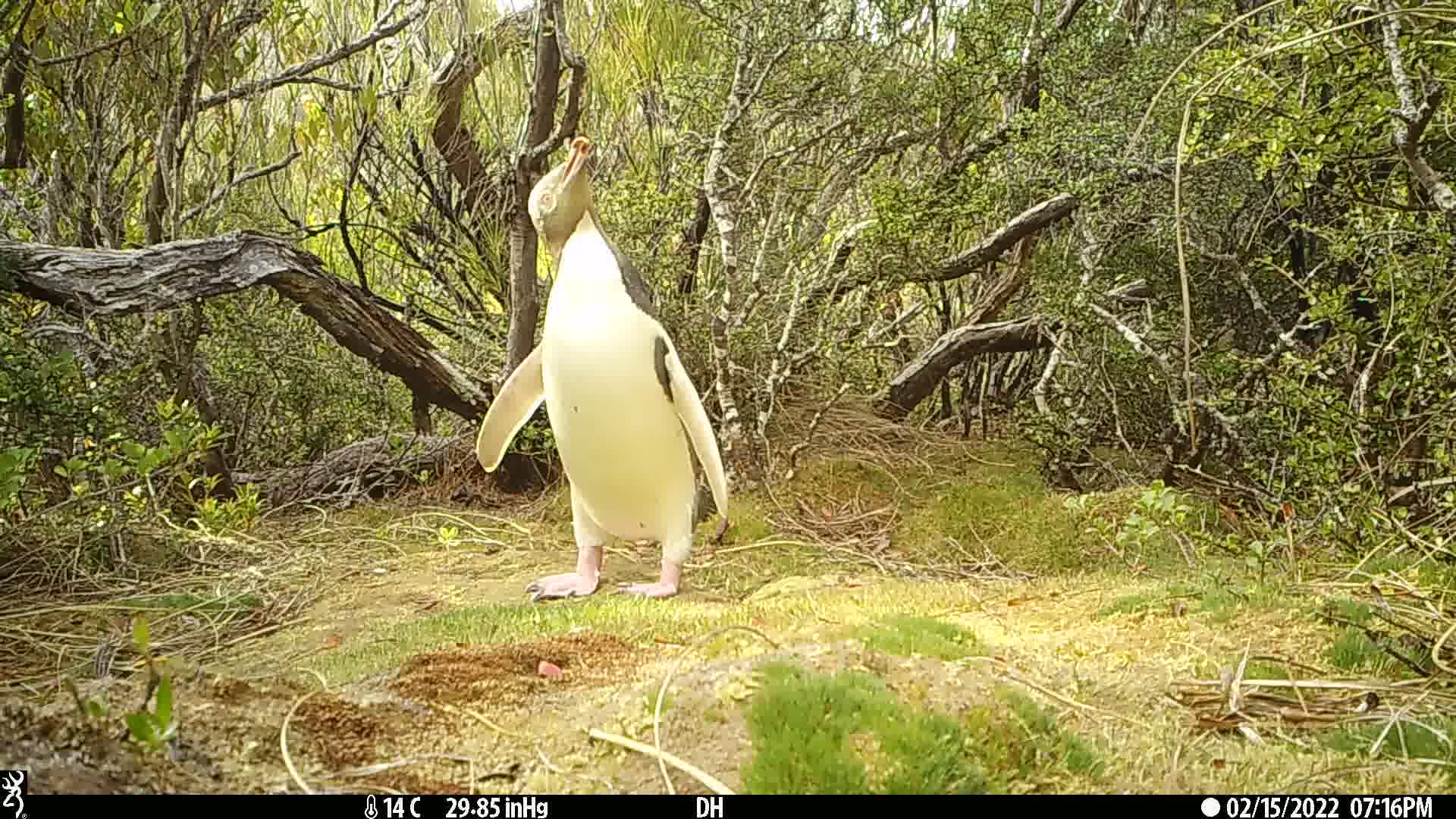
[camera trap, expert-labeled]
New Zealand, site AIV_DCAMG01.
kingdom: Animalia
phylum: Chordata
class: Aves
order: Sphenisciformes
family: Spheniscidae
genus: Megadyptes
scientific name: Megadyptes antipodes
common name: yellow-eyed penguin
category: yellow eyed penguin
Yellow eyed penguin (yellow-eyed penguin) (Megadyptes antipodes).